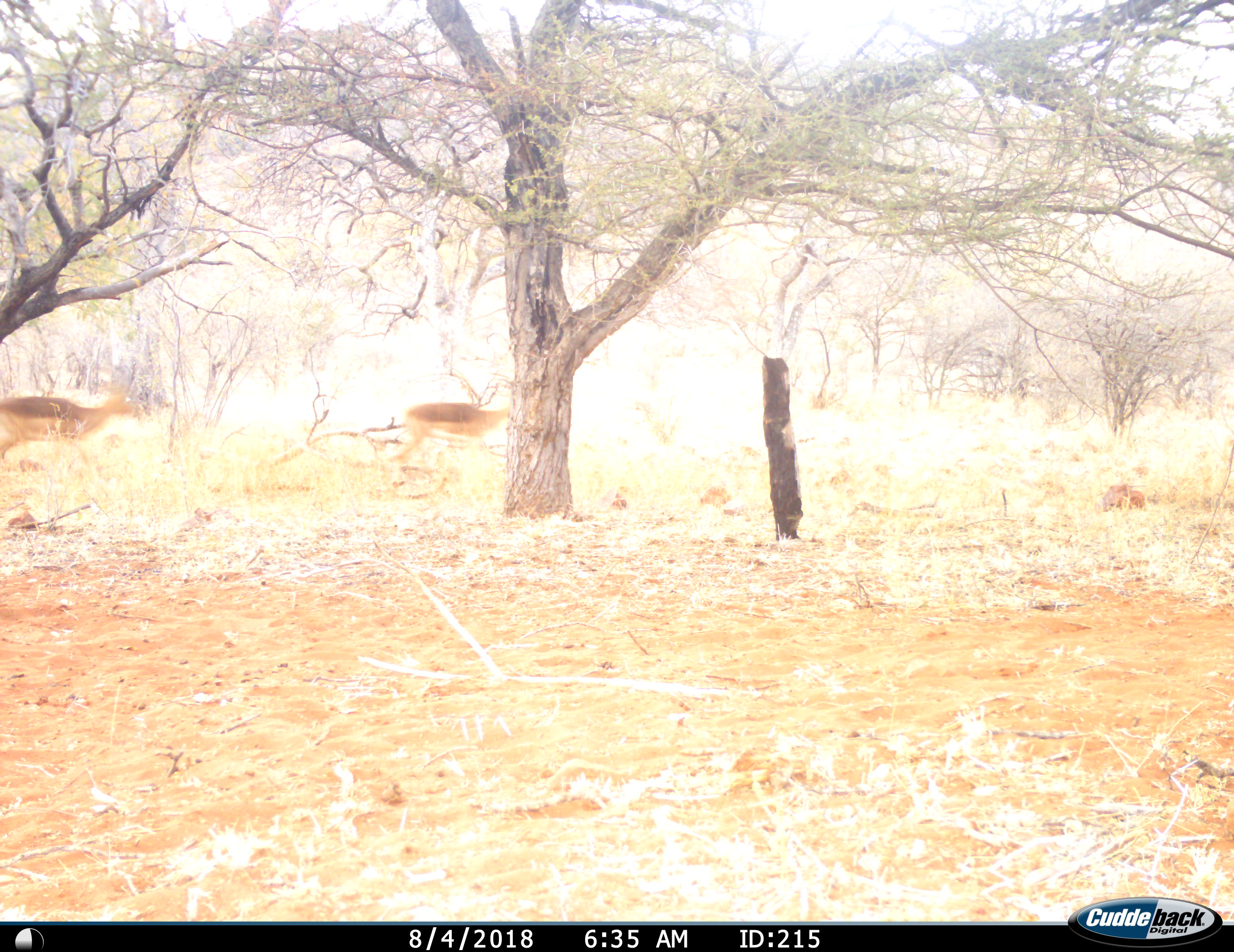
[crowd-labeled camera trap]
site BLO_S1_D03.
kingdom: Animalia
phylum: Chordata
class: Mammalia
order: Artiodactyla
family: Bovidae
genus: Aepyceros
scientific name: Aepyceros melampus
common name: impala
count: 2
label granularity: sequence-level